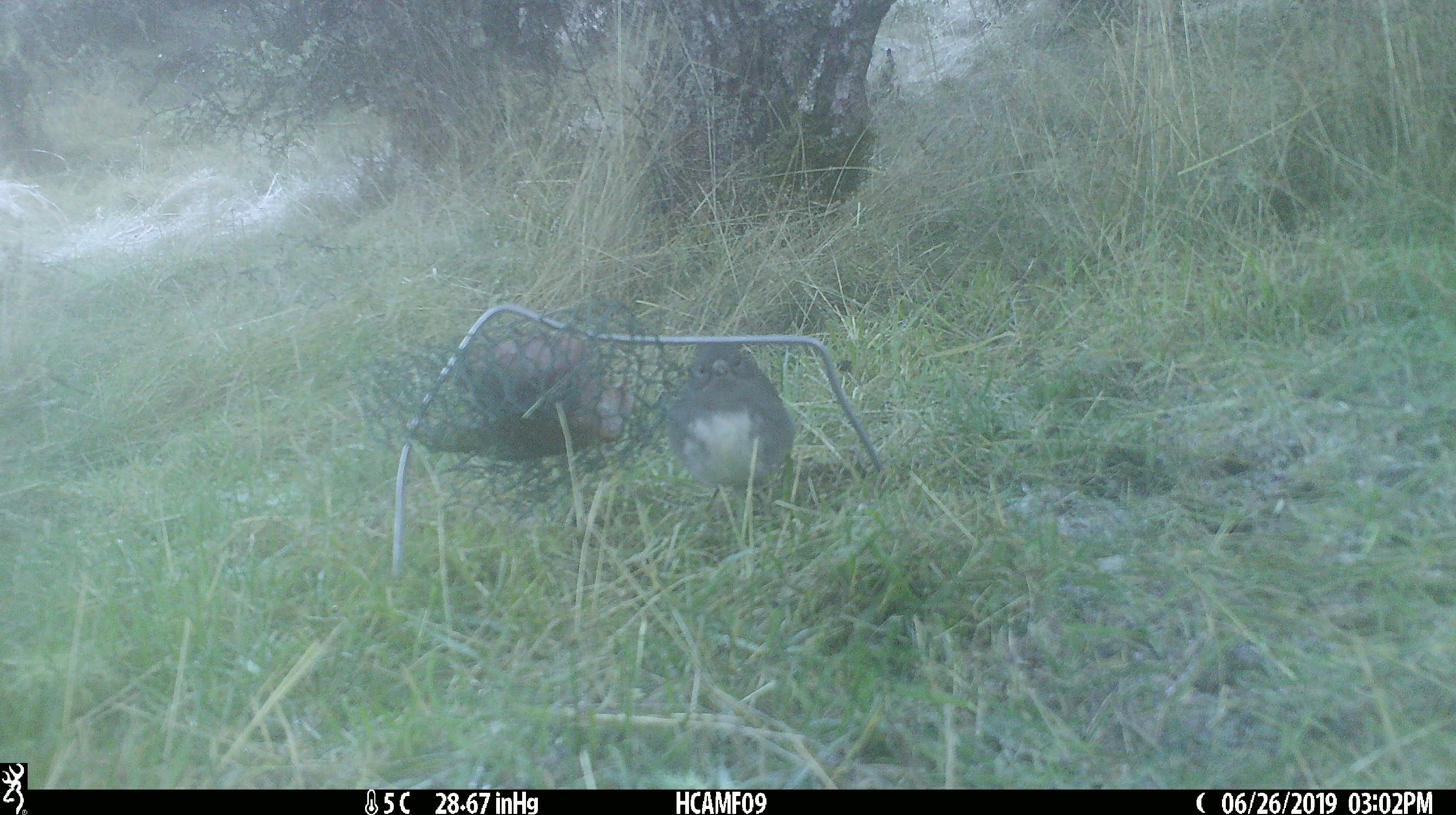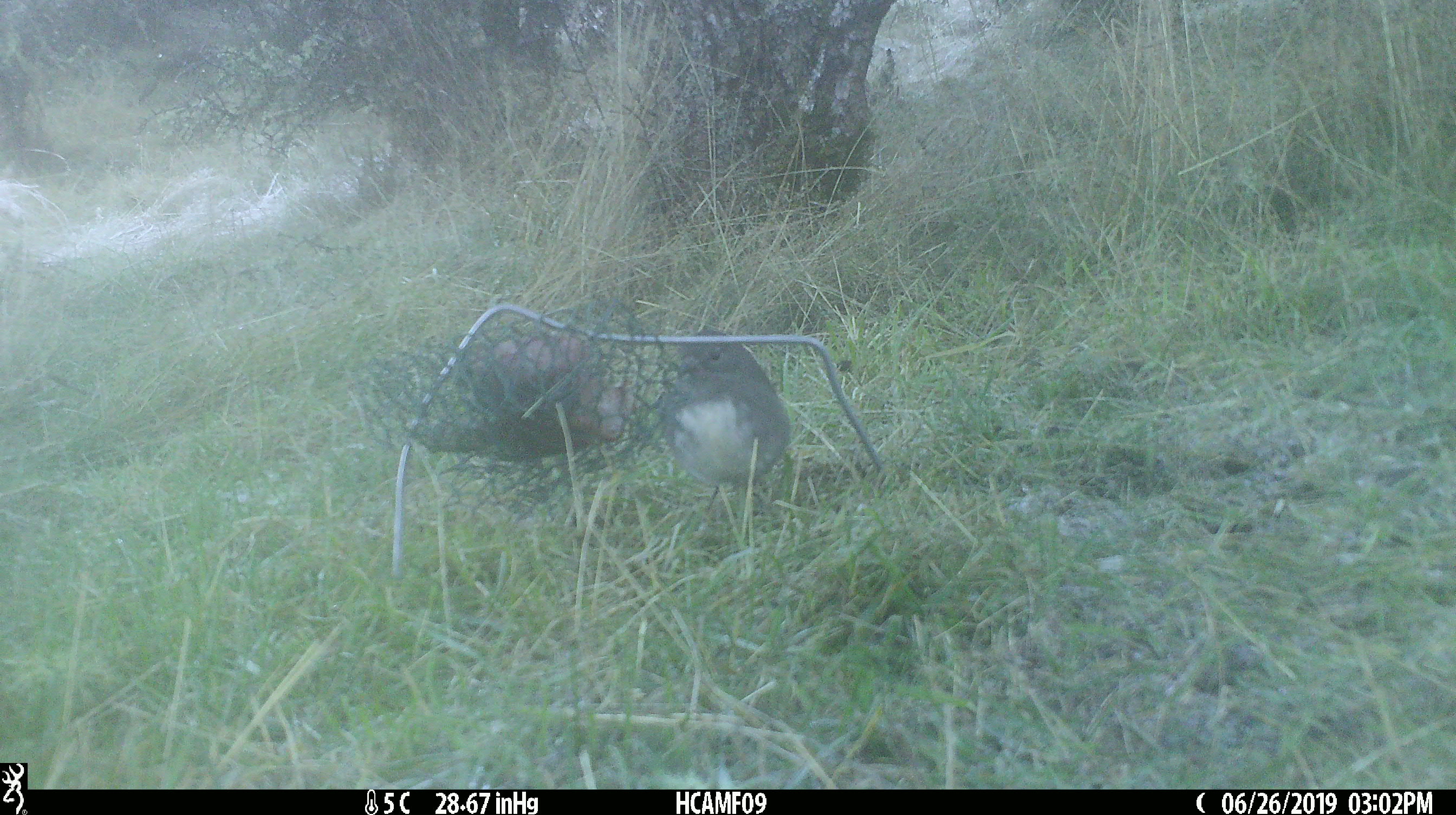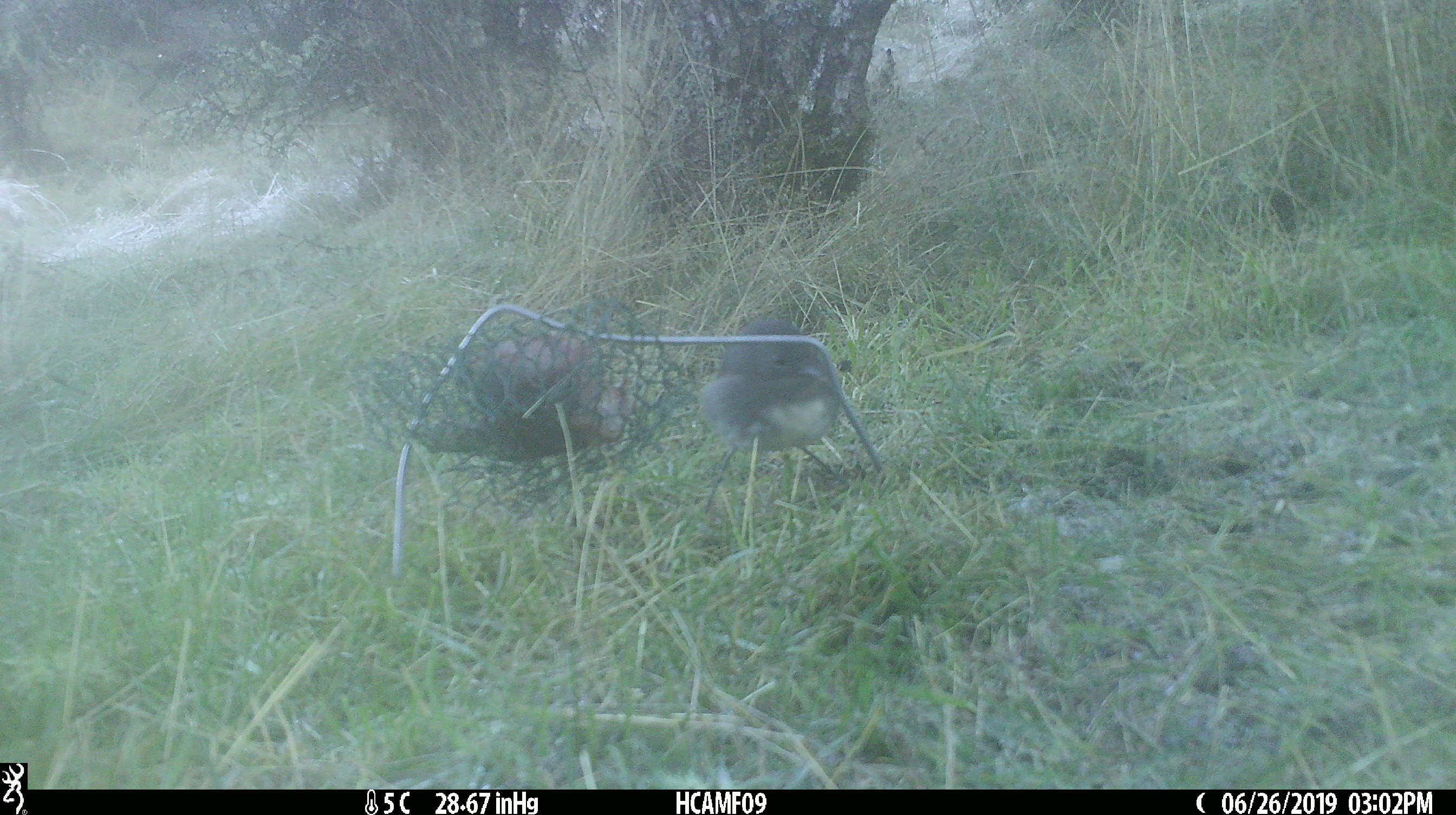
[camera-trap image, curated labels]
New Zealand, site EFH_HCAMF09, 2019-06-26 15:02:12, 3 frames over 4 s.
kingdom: Animalia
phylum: Chordata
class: Aves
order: Passeriformes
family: Petroicidae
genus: Petroica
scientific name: Petroica australis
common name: new zealand robin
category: robin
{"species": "robin (new zealand robin) (Petroica australis)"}